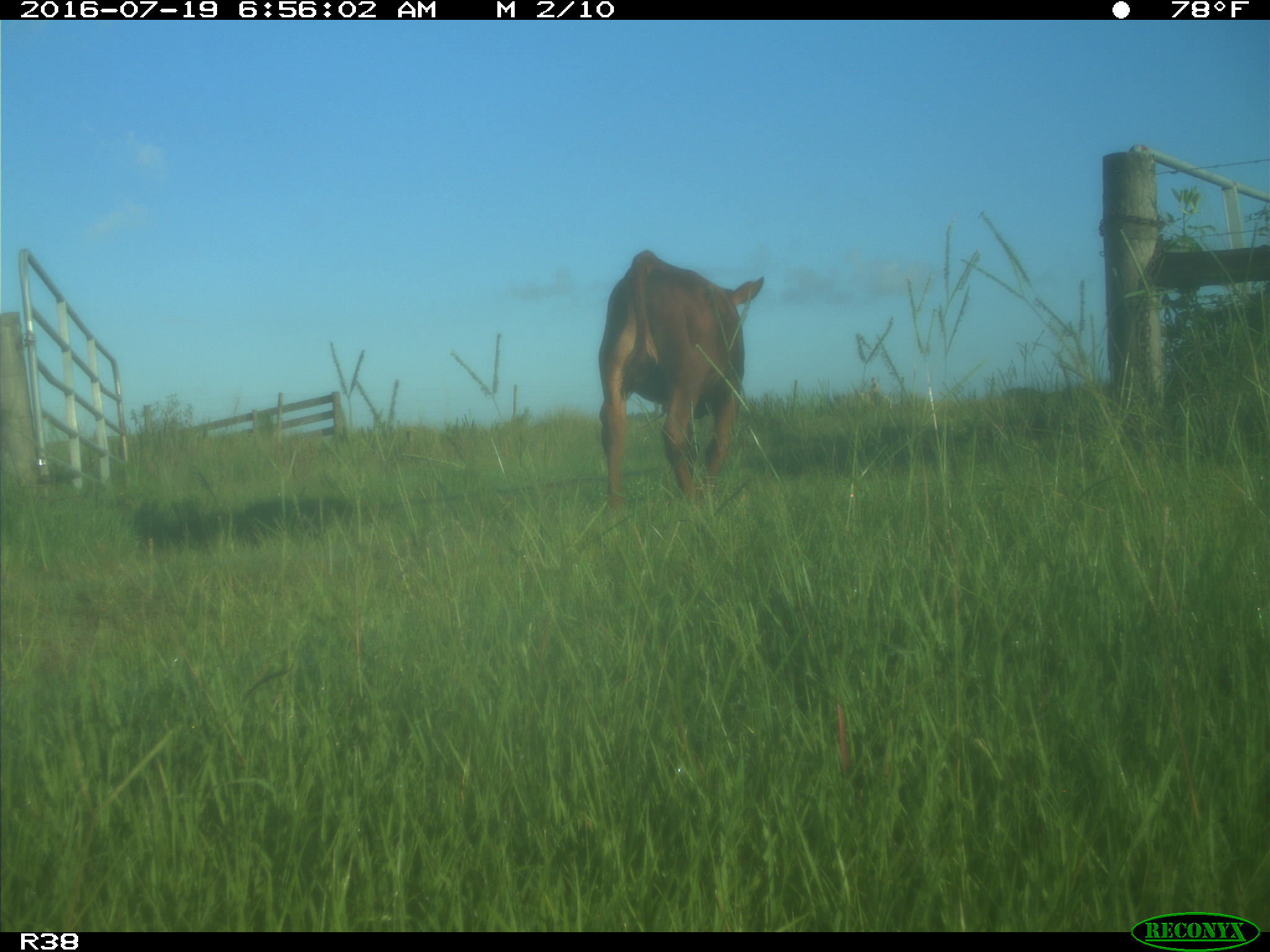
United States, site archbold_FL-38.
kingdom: Animalia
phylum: Chordata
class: Mammalia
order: Artiodactyla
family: Bovidae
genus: Bos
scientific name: Bos taurus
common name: domestic cow